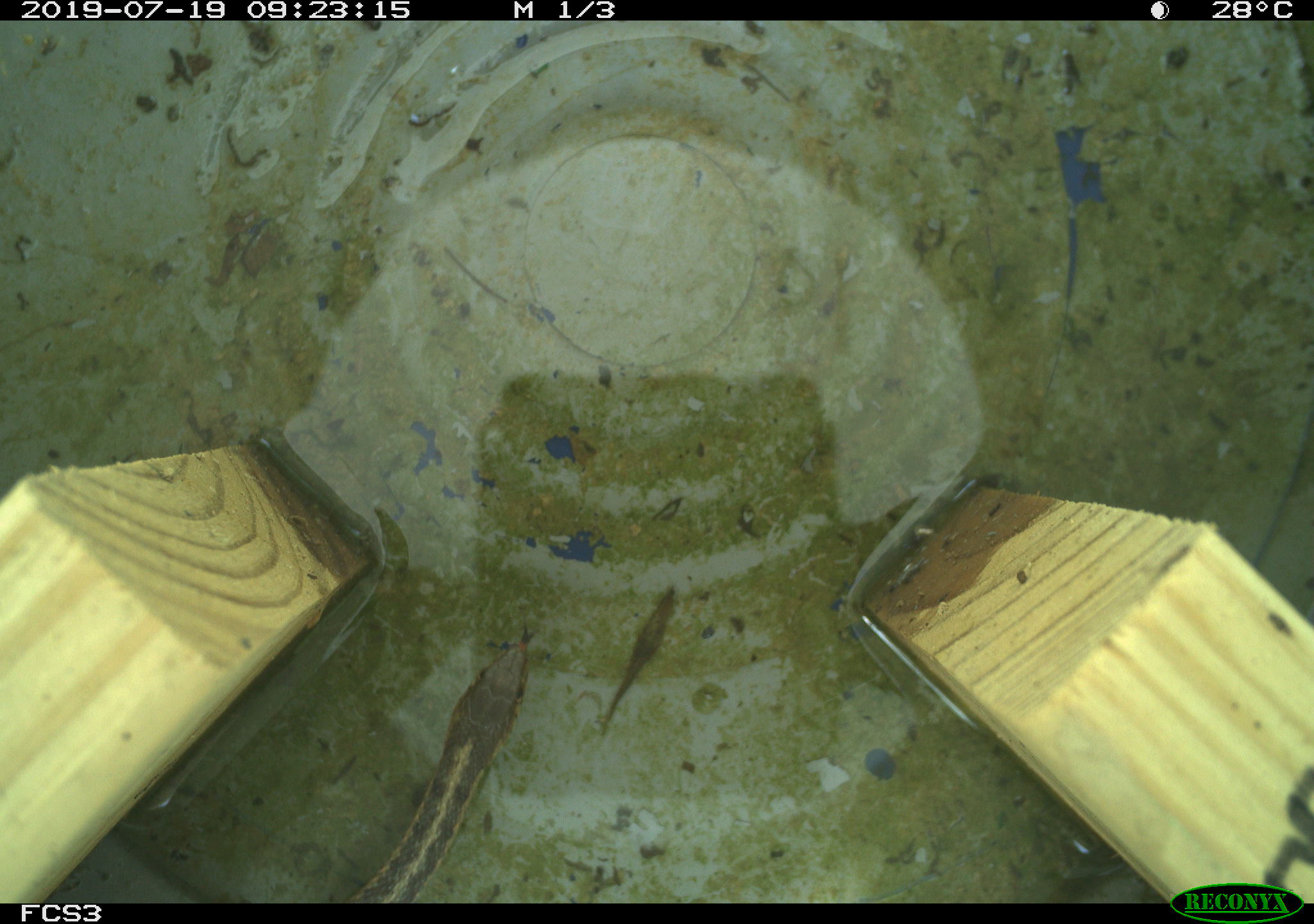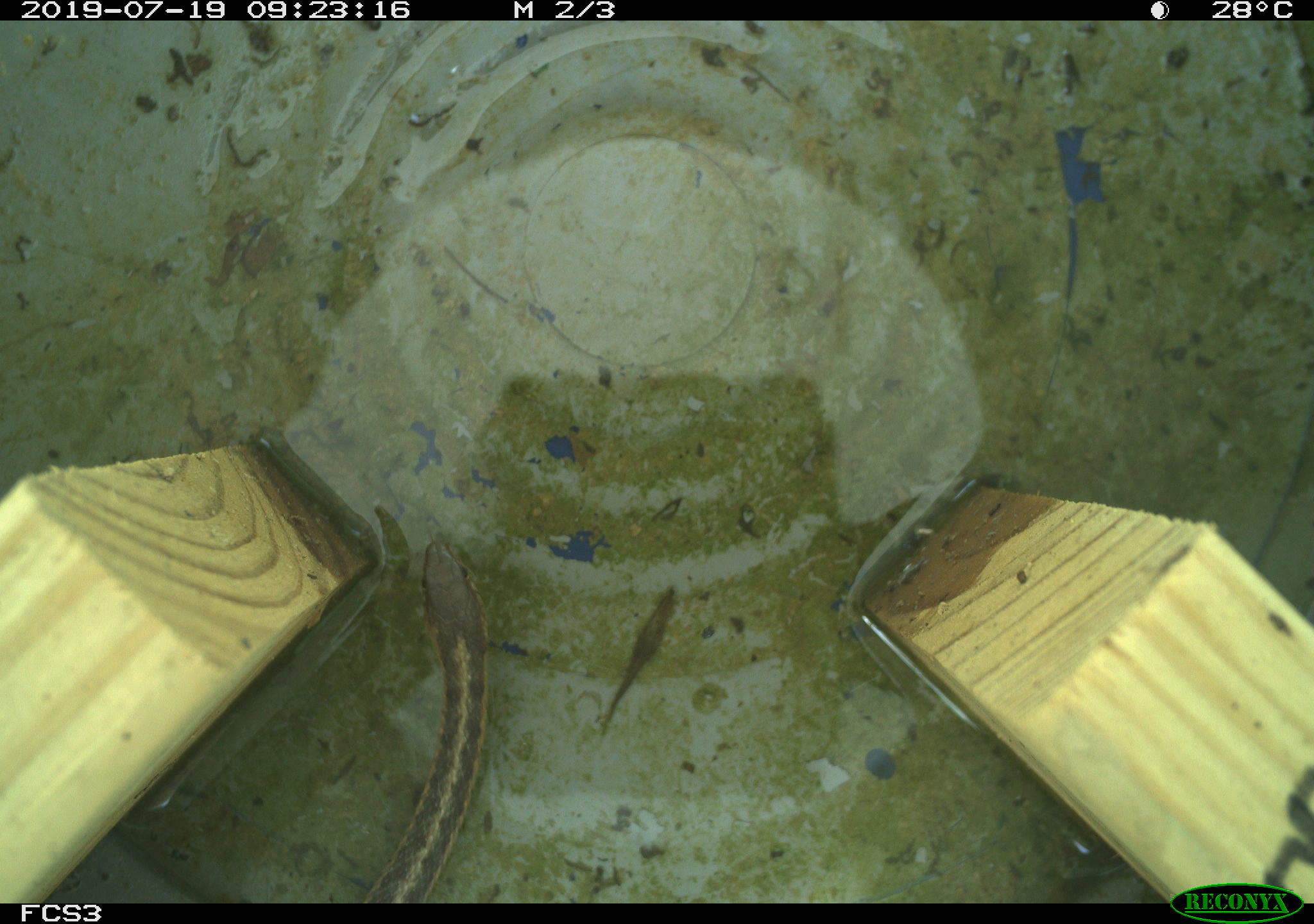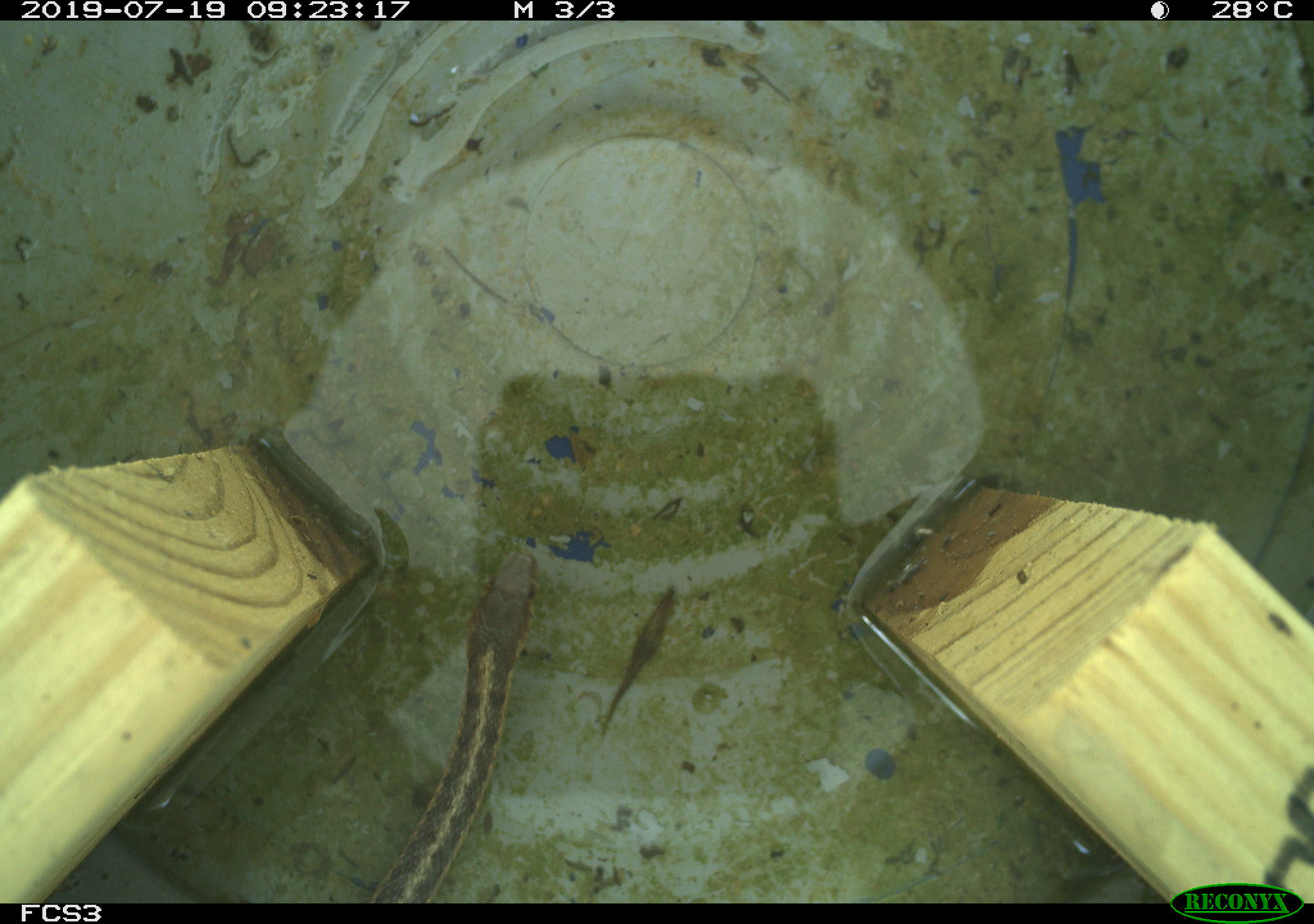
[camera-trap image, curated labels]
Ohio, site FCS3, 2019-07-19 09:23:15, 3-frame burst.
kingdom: Animalia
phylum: Chordata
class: Reptilia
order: Squamata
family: Colubridae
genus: Thamnophis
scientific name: Thamnophis sirtalis sirtalis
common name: eastern gartersnake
Eastern gartersnake (Thamnophis sirtalis sirtalis).